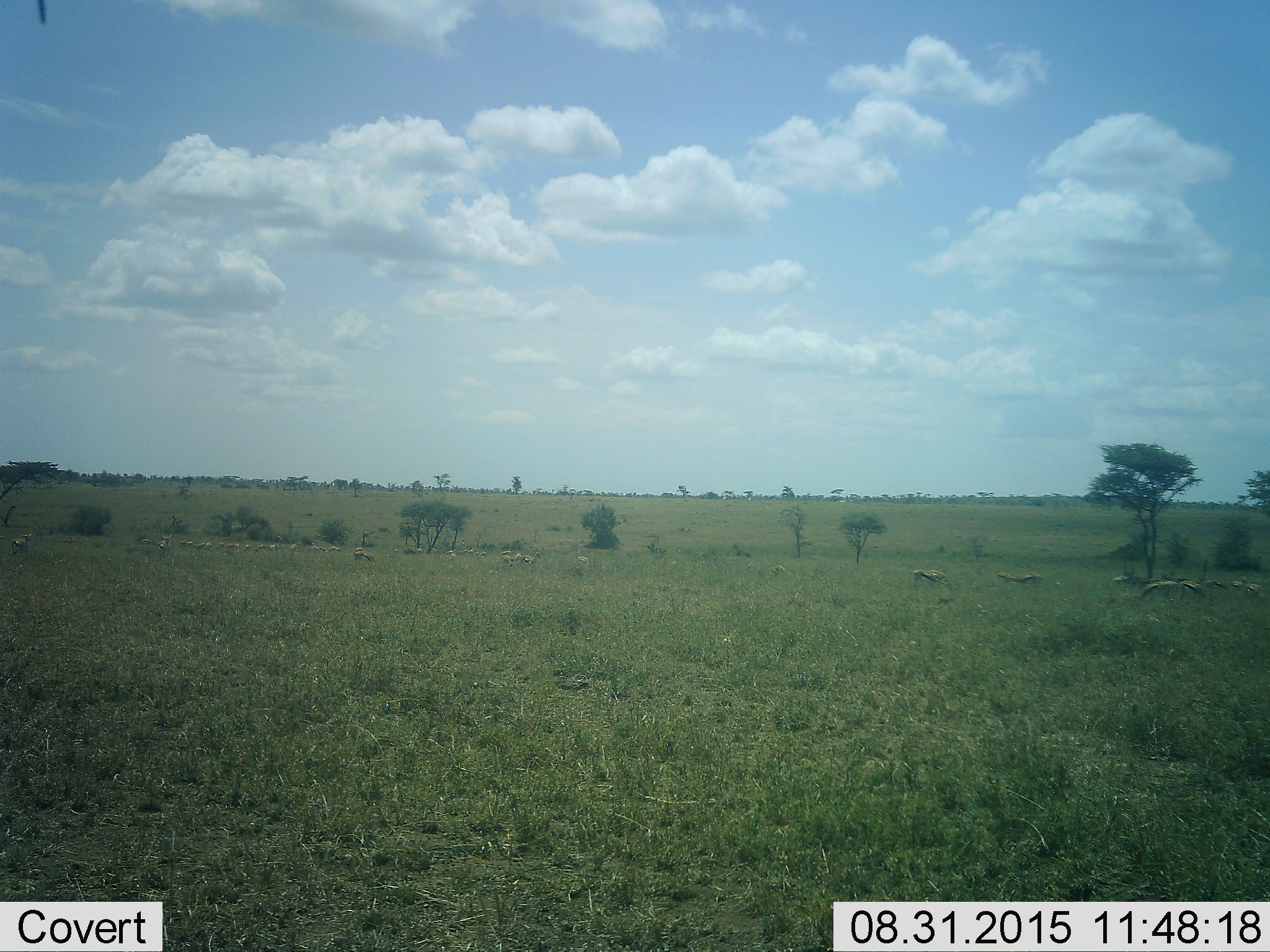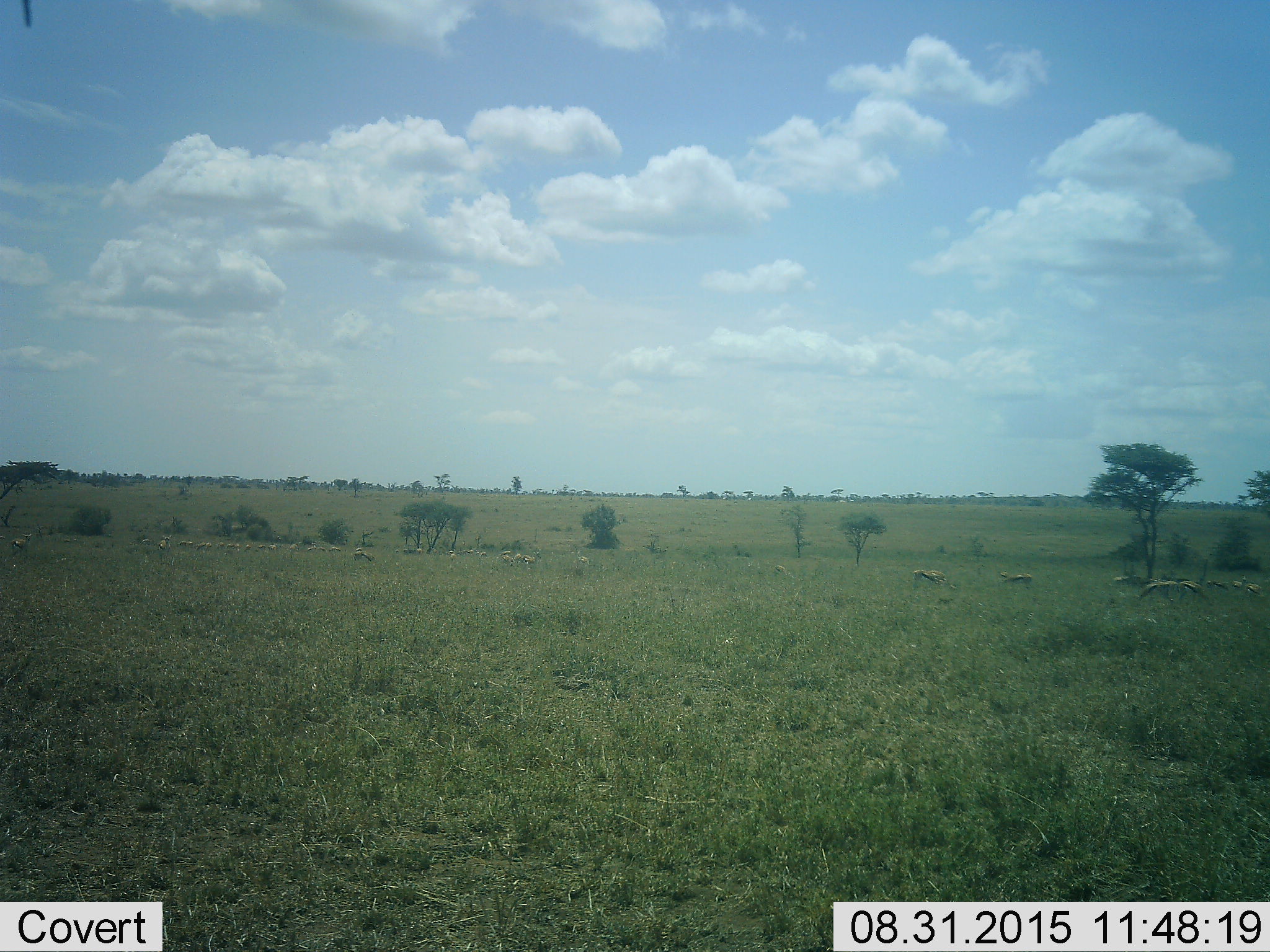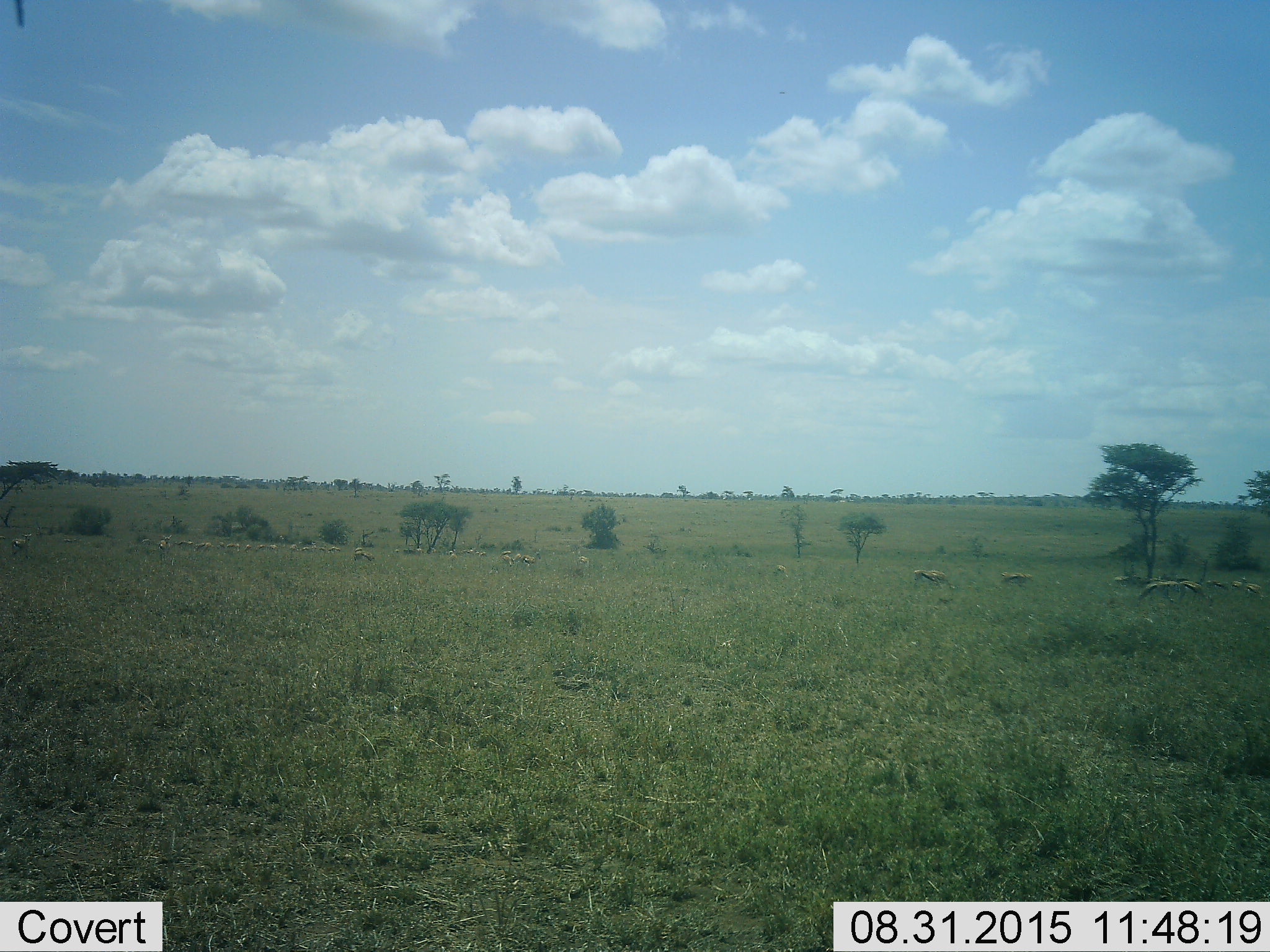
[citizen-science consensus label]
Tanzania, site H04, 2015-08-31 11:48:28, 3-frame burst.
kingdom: Animalia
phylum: Chordata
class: Mammalia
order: Artiodactyla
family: Bovidae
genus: Eudorcas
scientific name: Eudorcas thomsonii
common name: thomson's gazelle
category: gazellethomsons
Gazellethomsons (thomson's gazelle) (Eudorcas thomsonii), count 11-50. Behavior (volunteer vote fractions): standing 29%, resting 14%, moving 43%, interacting 14%. Young present (vote fraction): 14%. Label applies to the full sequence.